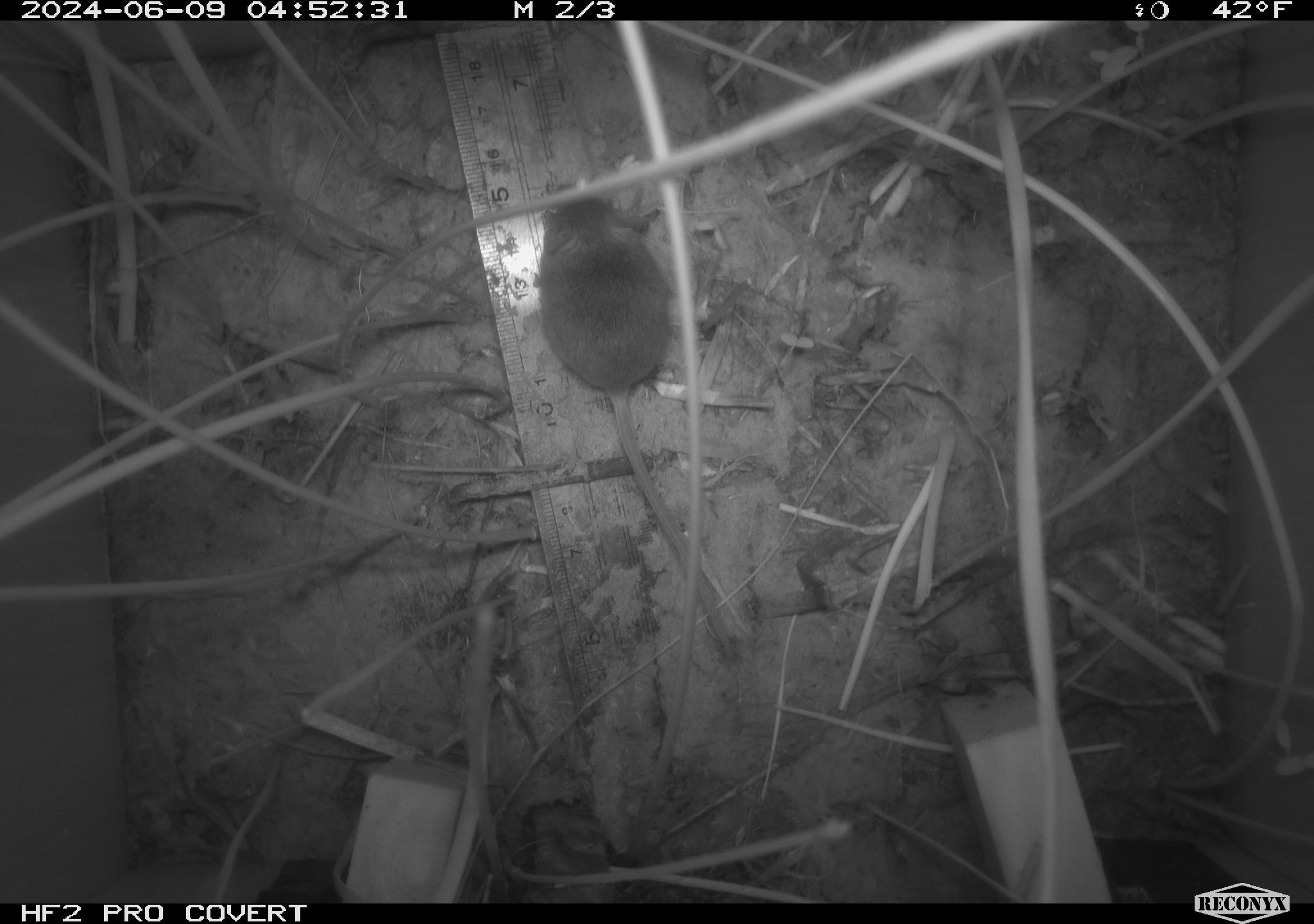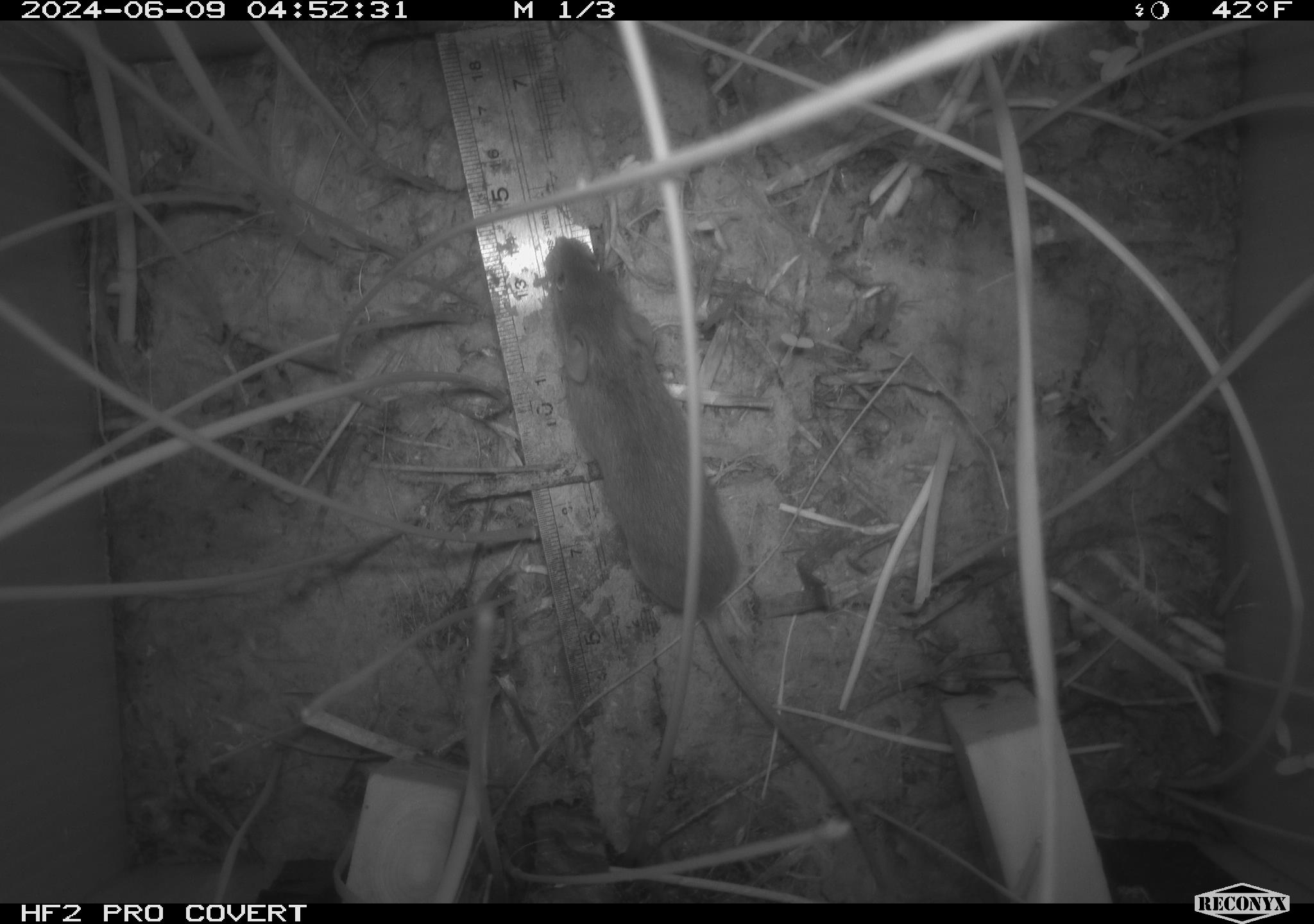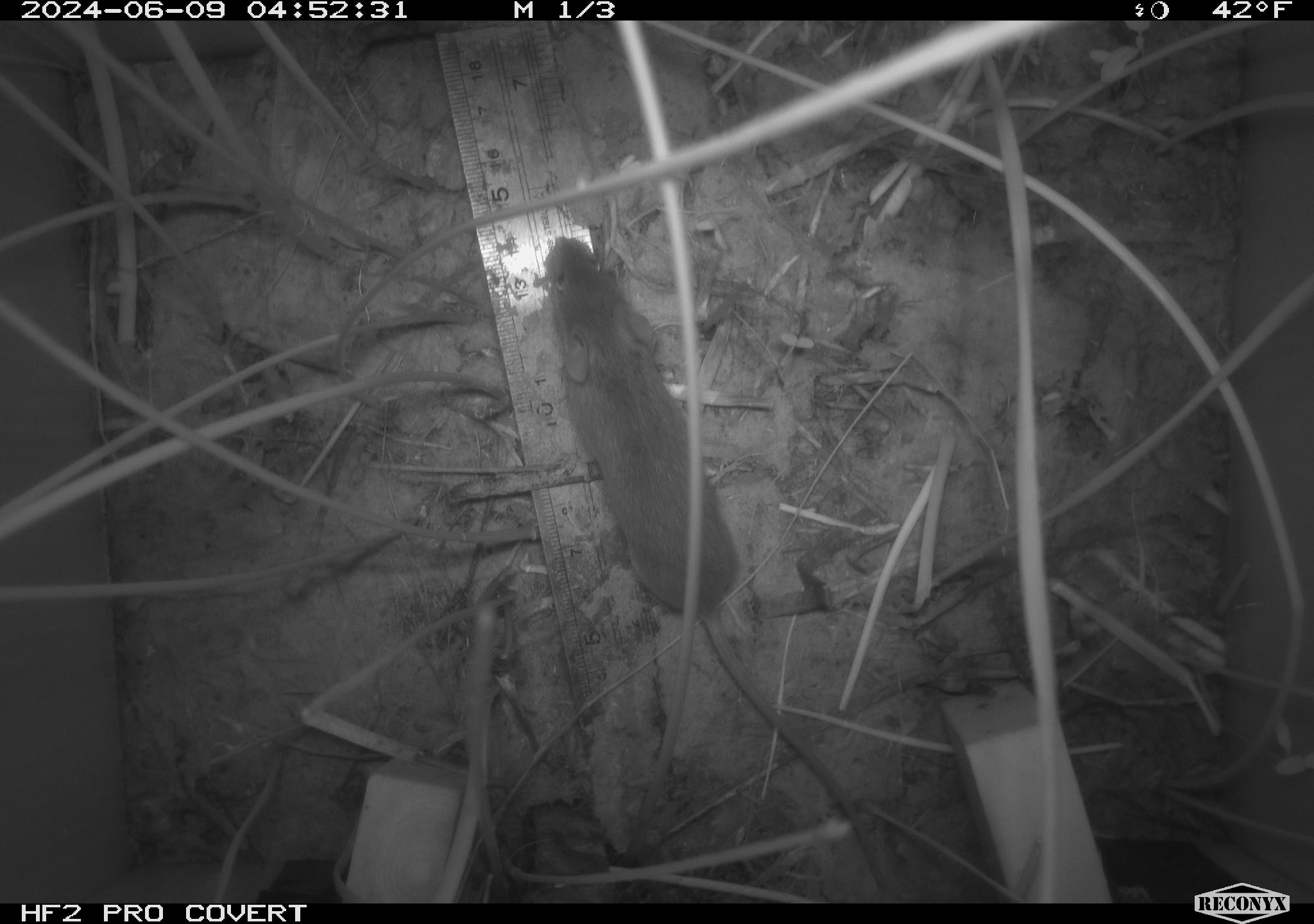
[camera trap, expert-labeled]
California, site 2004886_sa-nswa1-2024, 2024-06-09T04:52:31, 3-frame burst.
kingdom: Animalia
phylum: Chordata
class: Mammalia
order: Rodentia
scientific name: Rodentia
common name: rodent